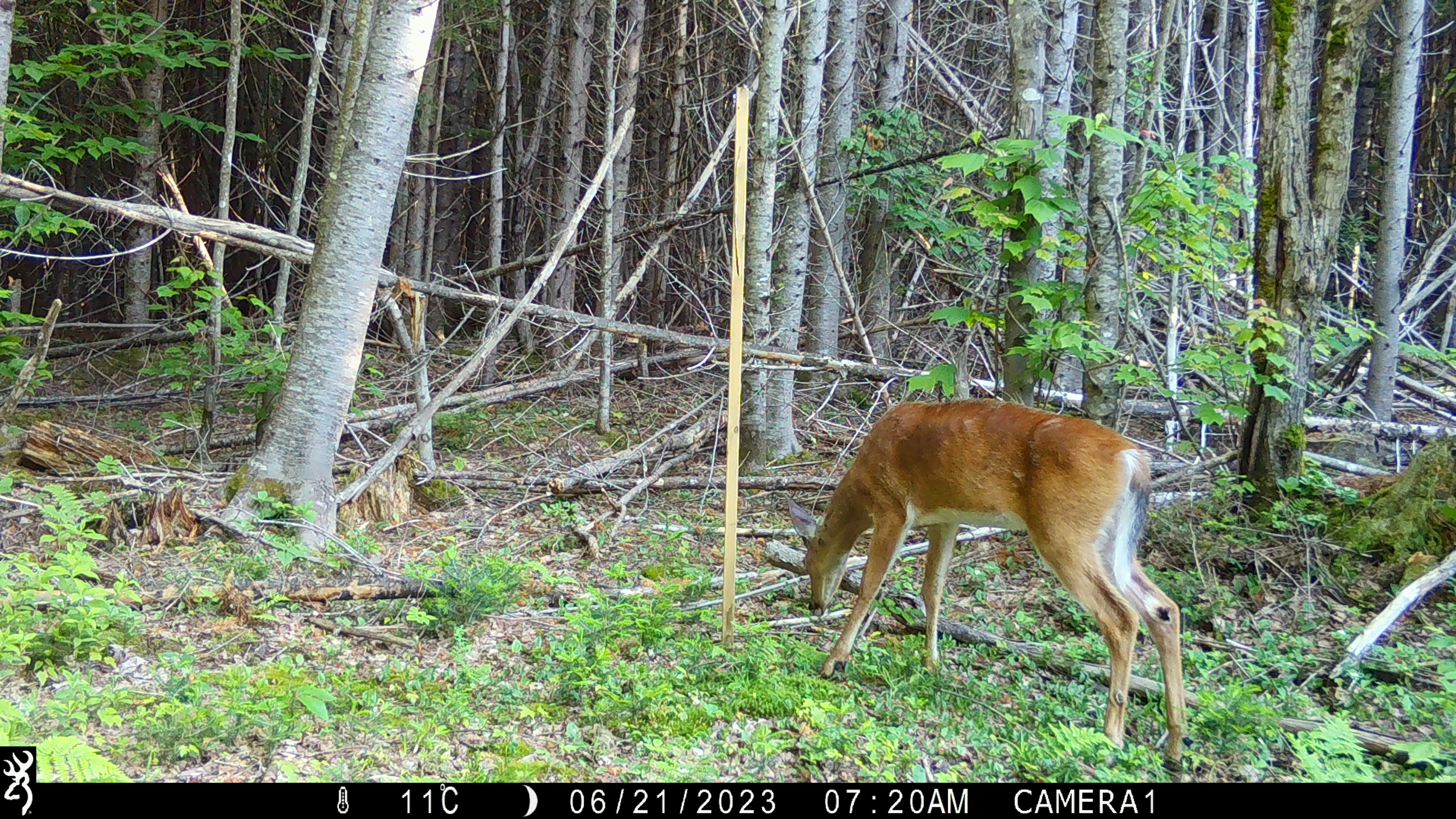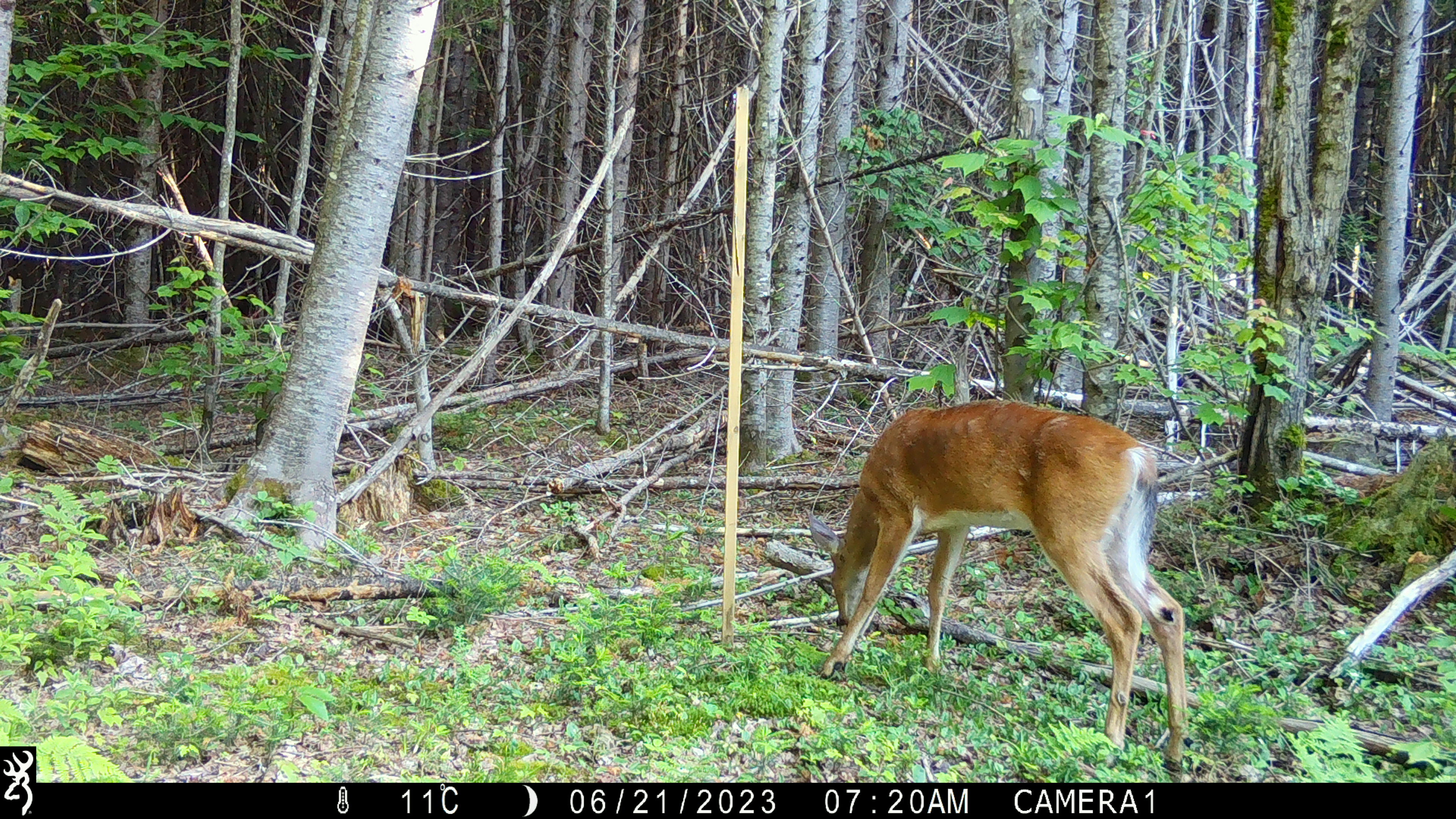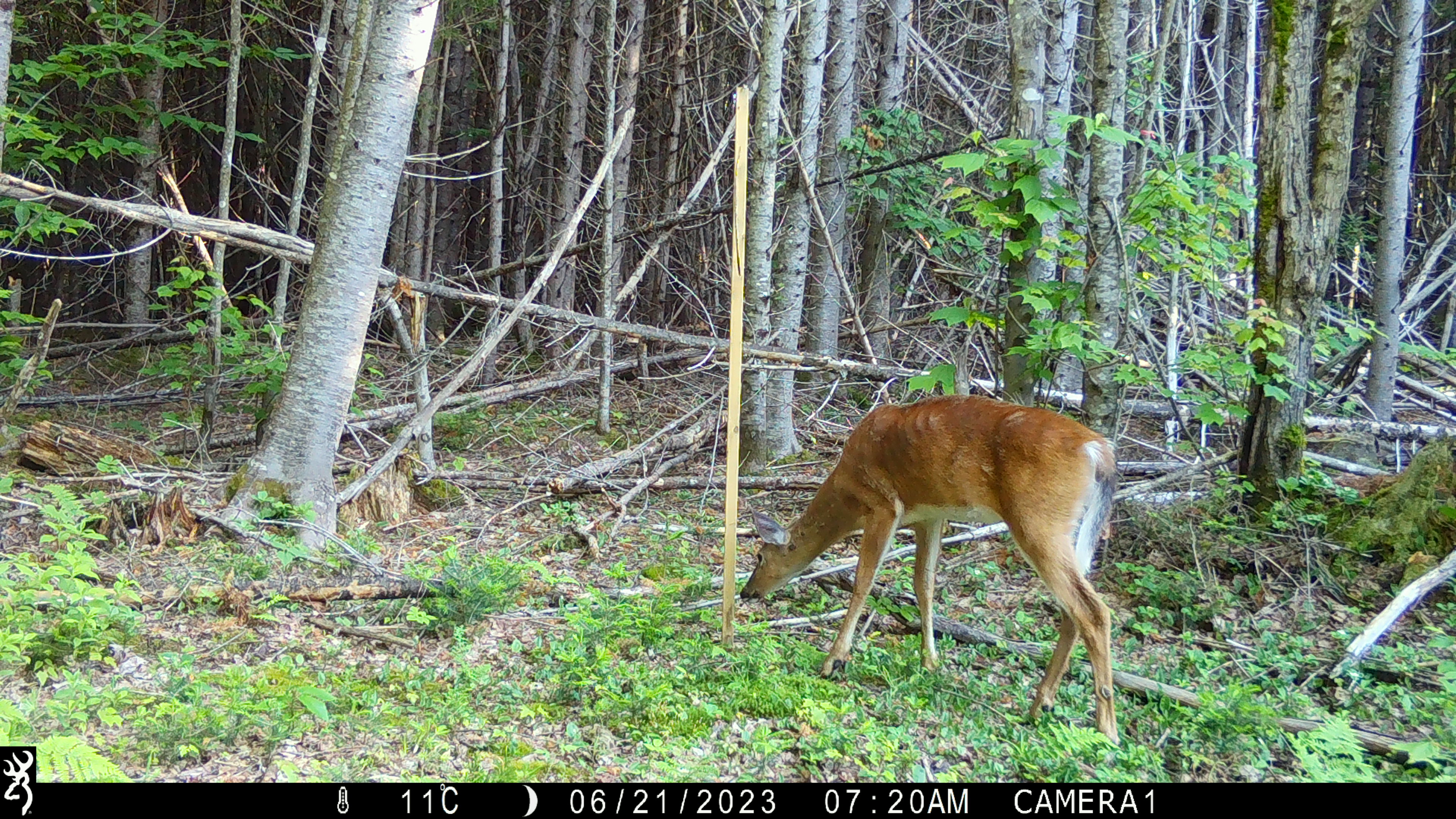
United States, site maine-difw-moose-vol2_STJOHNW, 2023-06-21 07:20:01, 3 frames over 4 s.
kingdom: Animalia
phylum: Chordata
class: Mammalia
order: Artiodactyla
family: Cervidae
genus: Odocoileus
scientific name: Odocoileus virginianus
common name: white-tailed deer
White-tailed deer (Odocoileus virginianus).